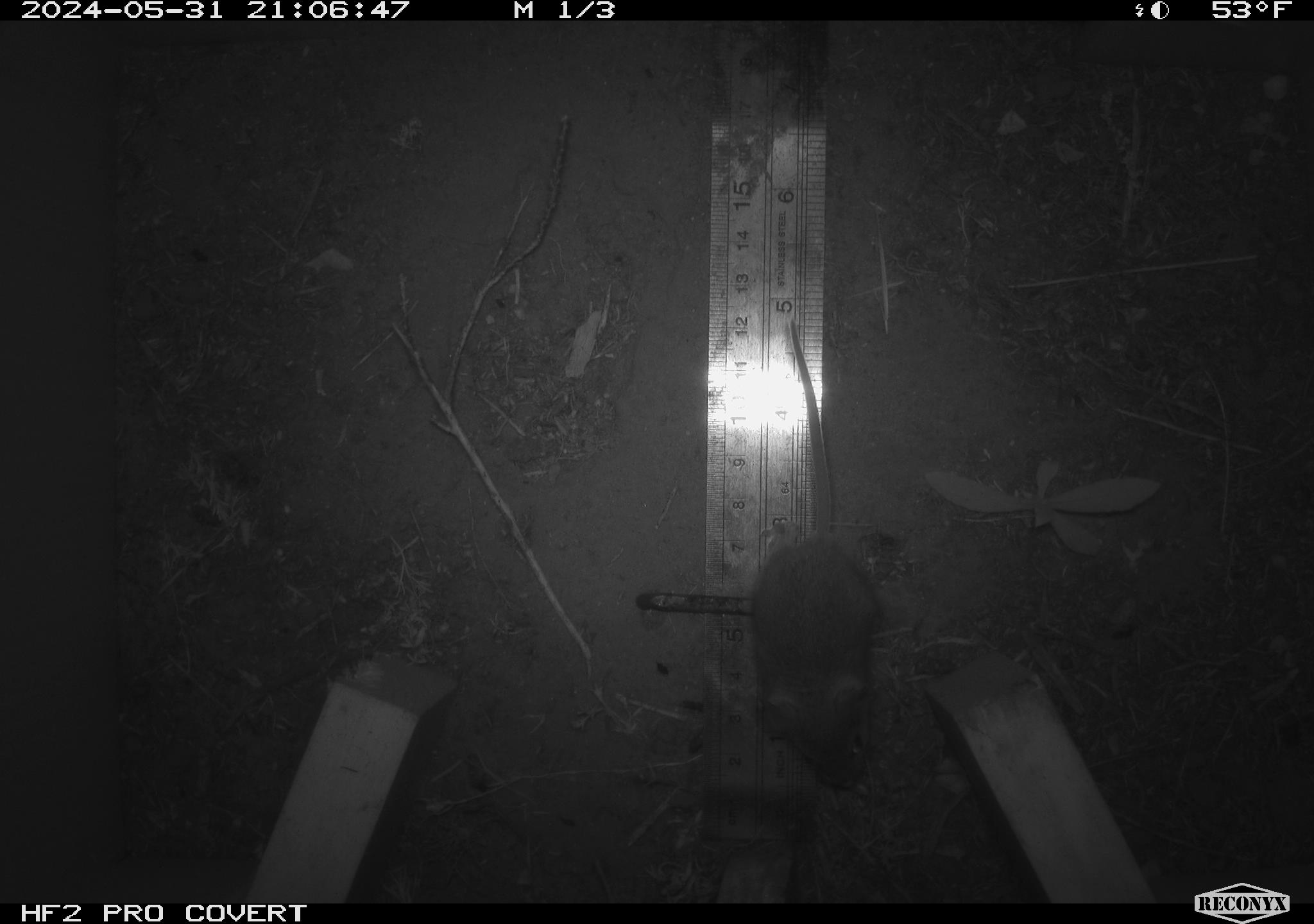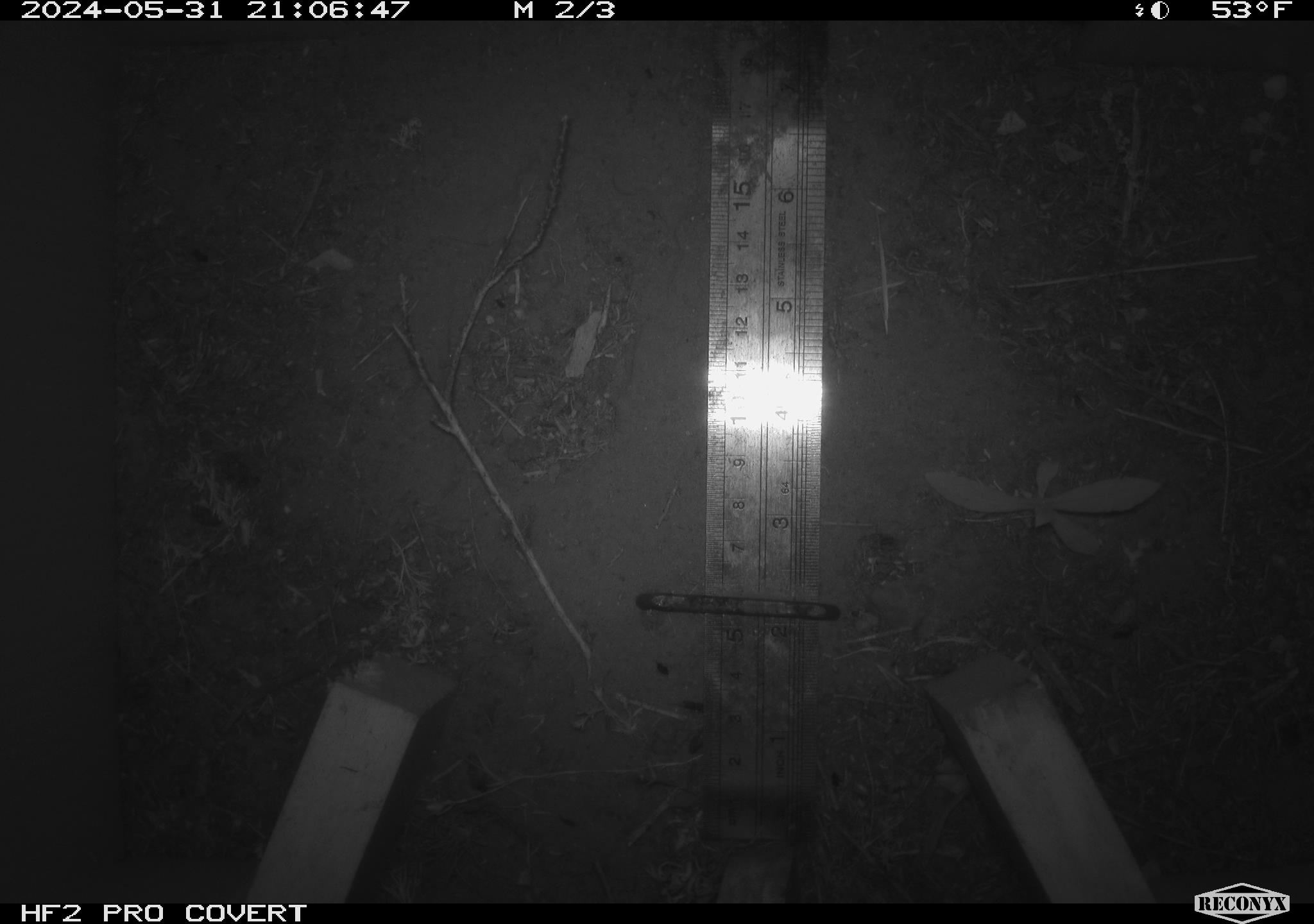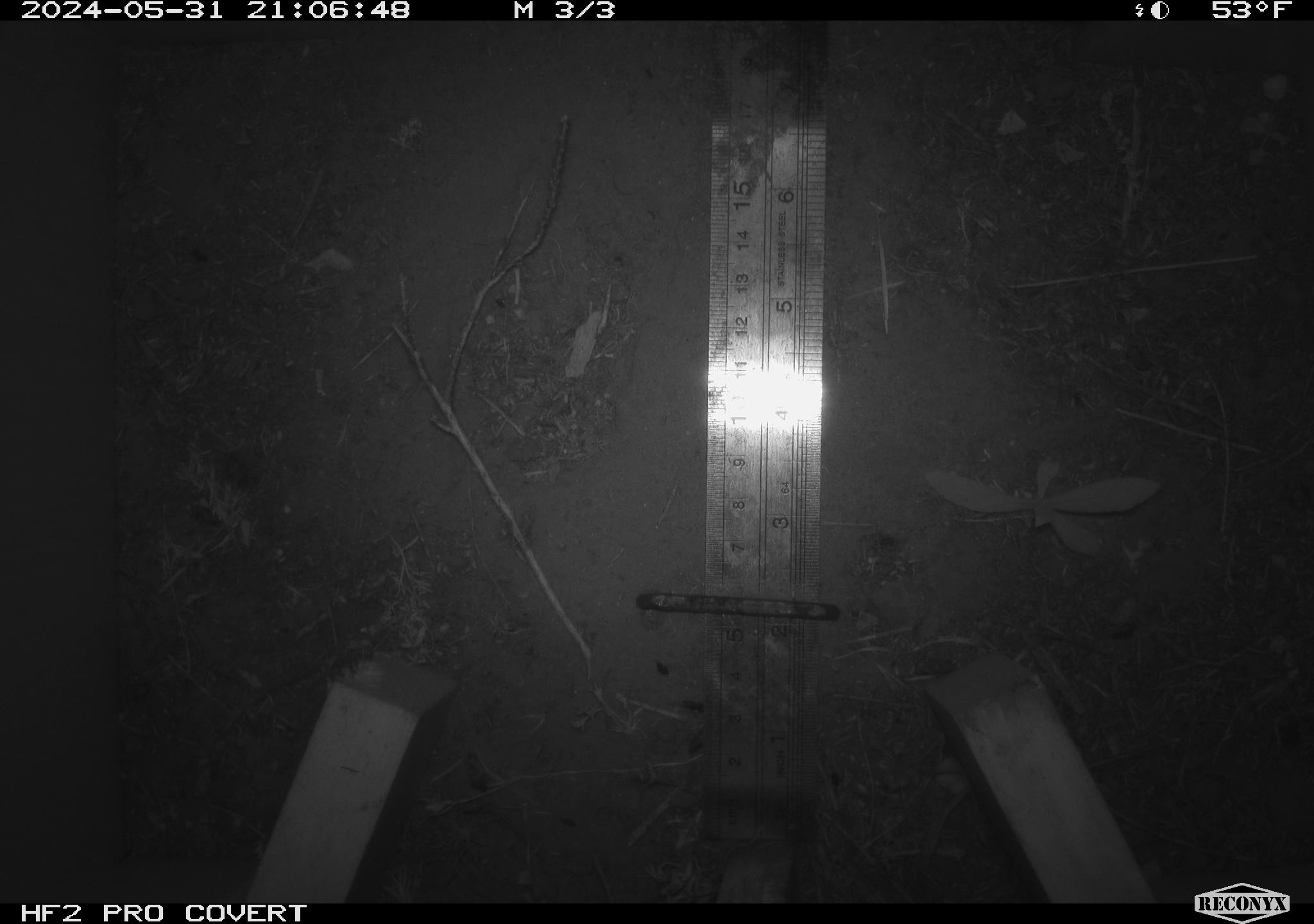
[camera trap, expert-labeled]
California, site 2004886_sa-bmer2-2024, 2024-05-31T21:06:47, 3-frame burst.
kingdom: Animalia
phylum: Chordata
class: Mammalia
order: Rodentia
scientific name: Rodentia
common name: mouse species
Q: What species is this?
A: Mouse species (Rodentia).